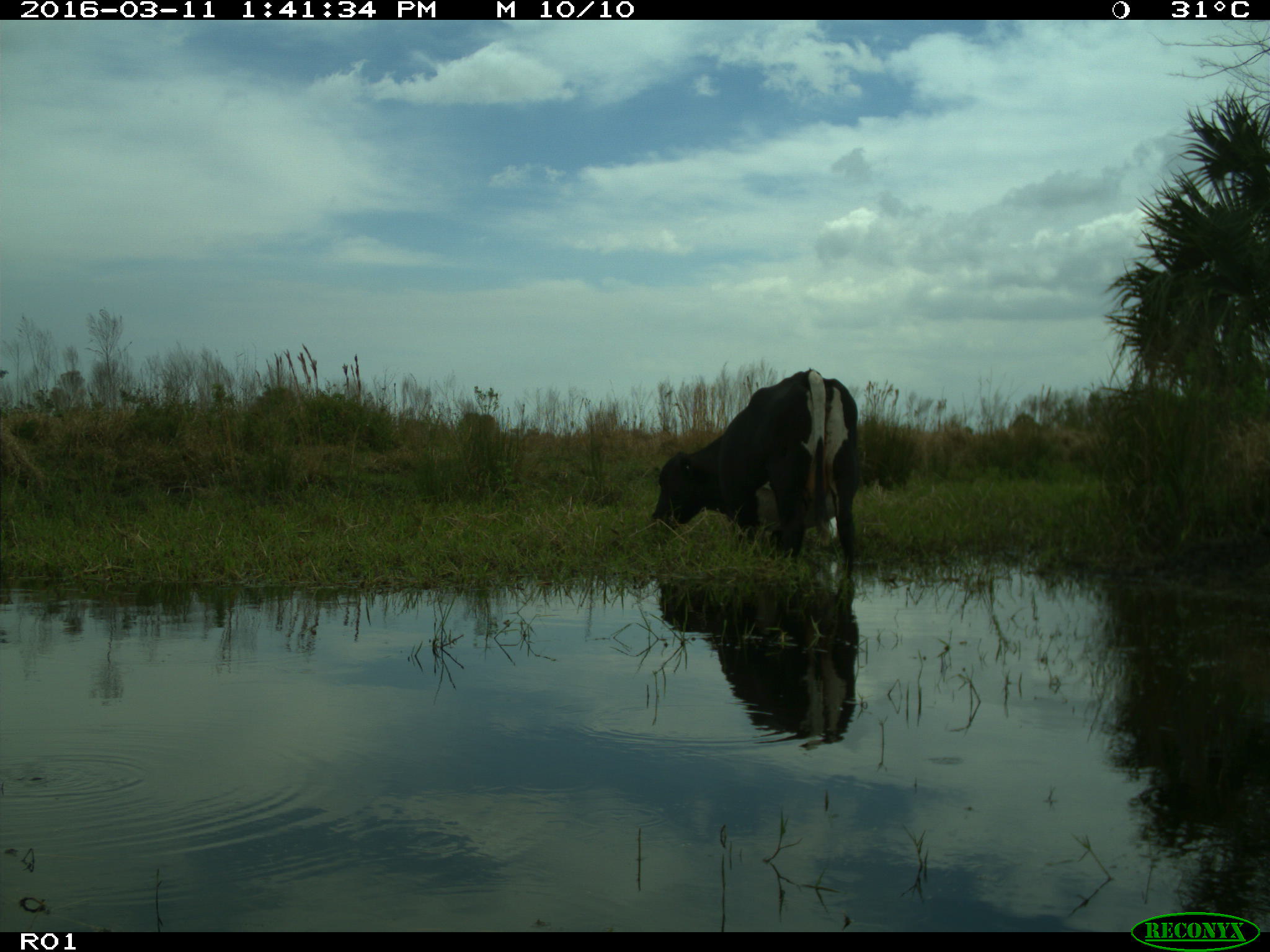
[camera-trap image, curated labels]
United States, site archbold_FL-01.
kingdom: Animalia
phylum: Chordata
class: Mammalia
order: Artiodactyla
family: Bovidae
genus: Bos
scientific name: Bos taurus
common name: domestic cow